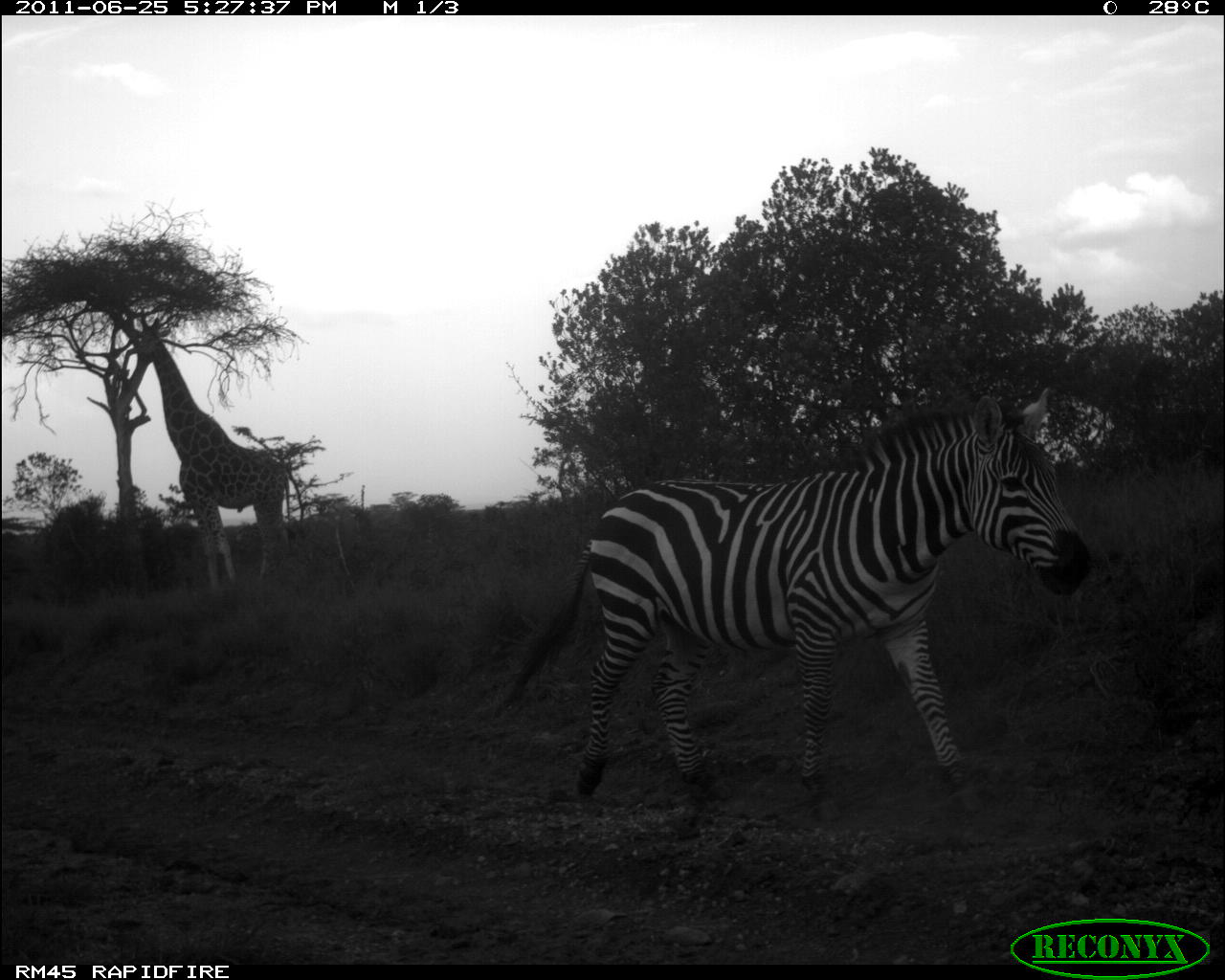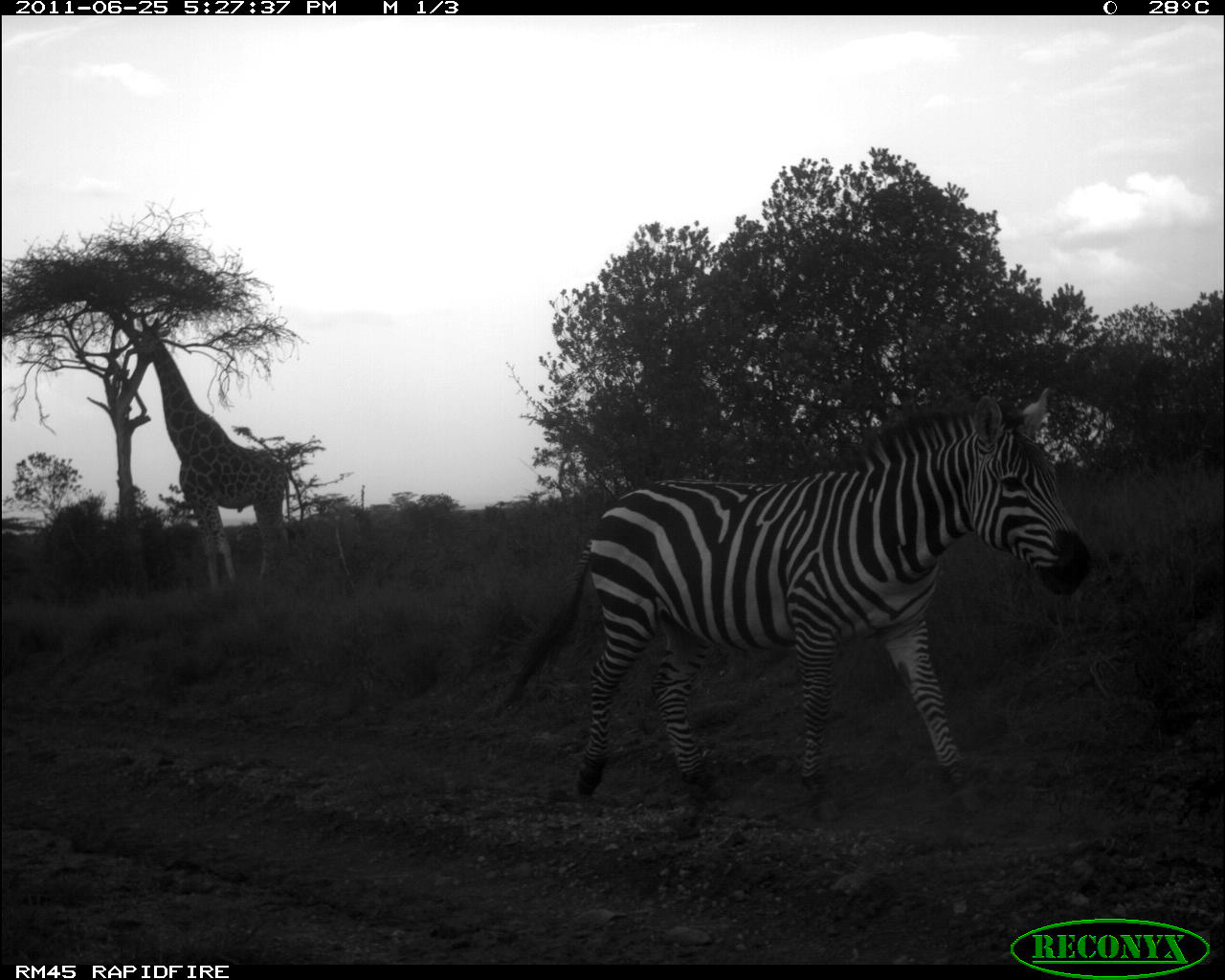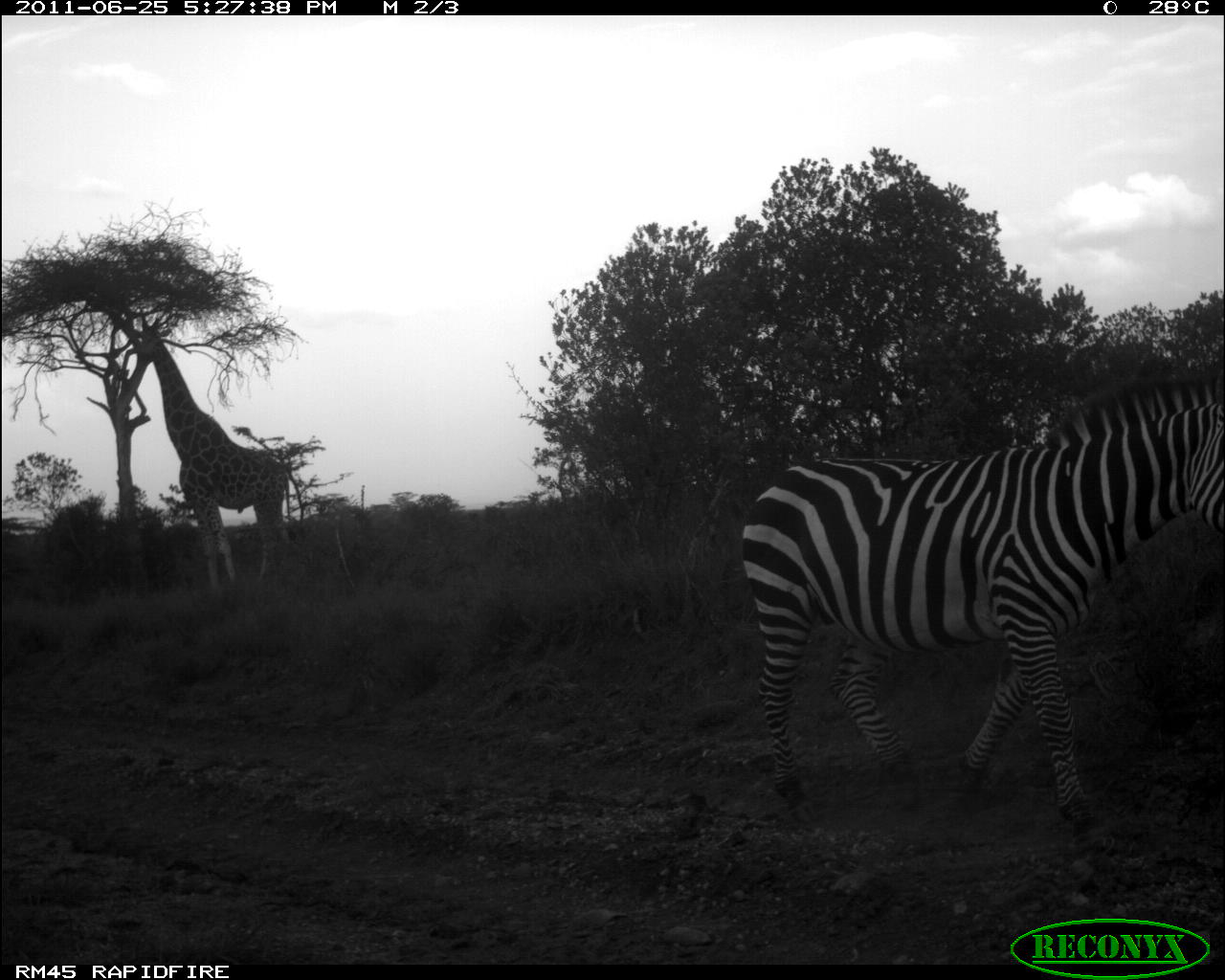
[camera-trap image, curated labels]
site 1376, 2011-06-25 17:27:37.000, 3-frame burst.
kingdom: Animalia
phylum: Chordata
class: Mammalia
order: Perissodactyla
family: Equidae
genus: Equus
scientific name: Equus quagga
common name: plains zebra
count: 1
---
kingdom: Animalia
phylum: Chordata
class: Mammalia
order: Artiodactyla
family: Giraffidae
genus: Giraffa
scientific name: Giraffa camelopardalis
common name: giraffe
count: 1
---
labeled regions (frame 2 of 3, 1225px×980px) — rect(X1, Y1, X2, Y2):
giraffa camelopardalis: rect(488, 385, 1095, 802); rect(129, 313, 297, 591)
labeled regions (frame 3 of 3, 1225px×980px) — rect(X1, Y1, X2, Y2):
equus quagga: rect(737, 384, 1225, 810); rect(136, 308, 290, 601)